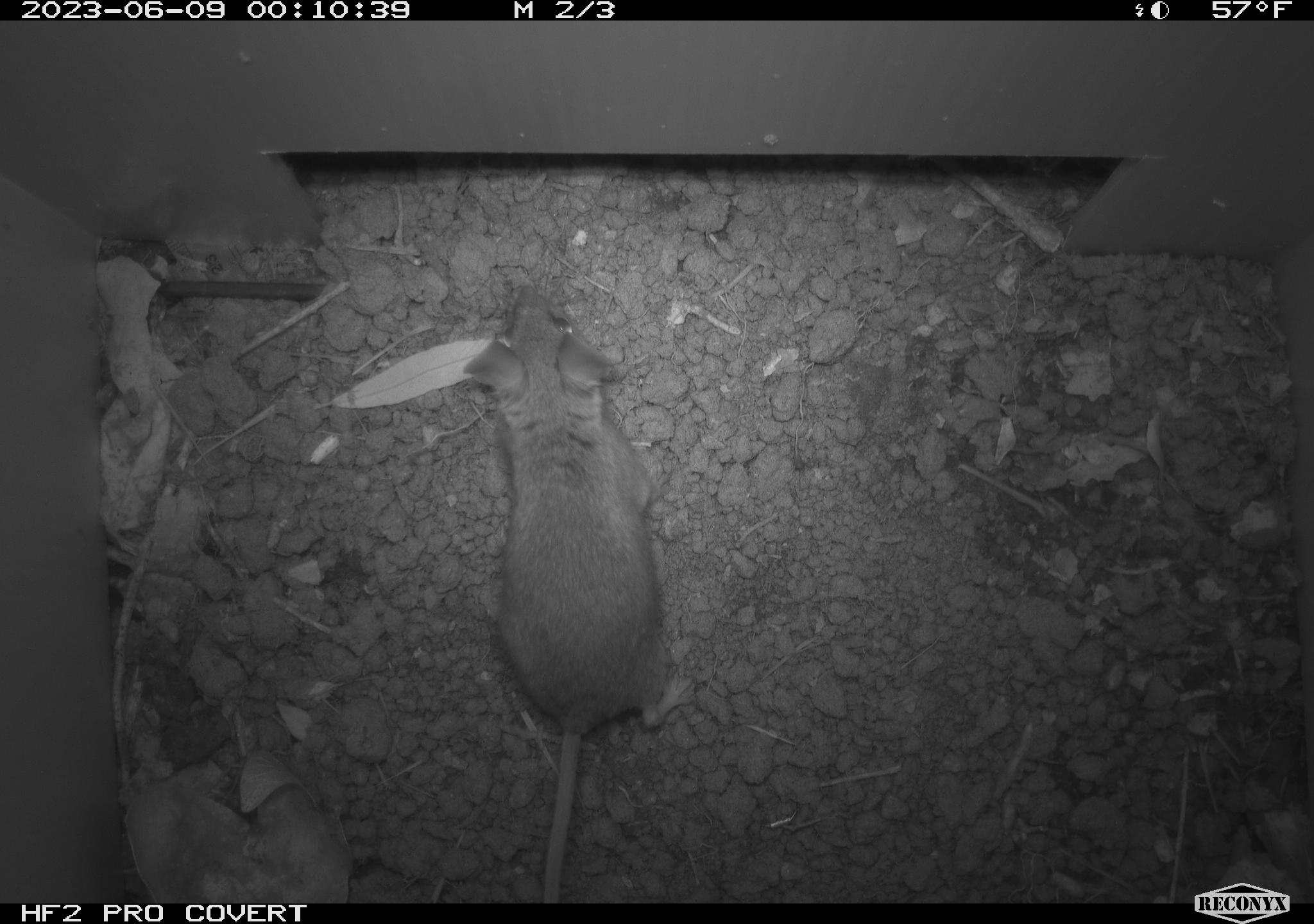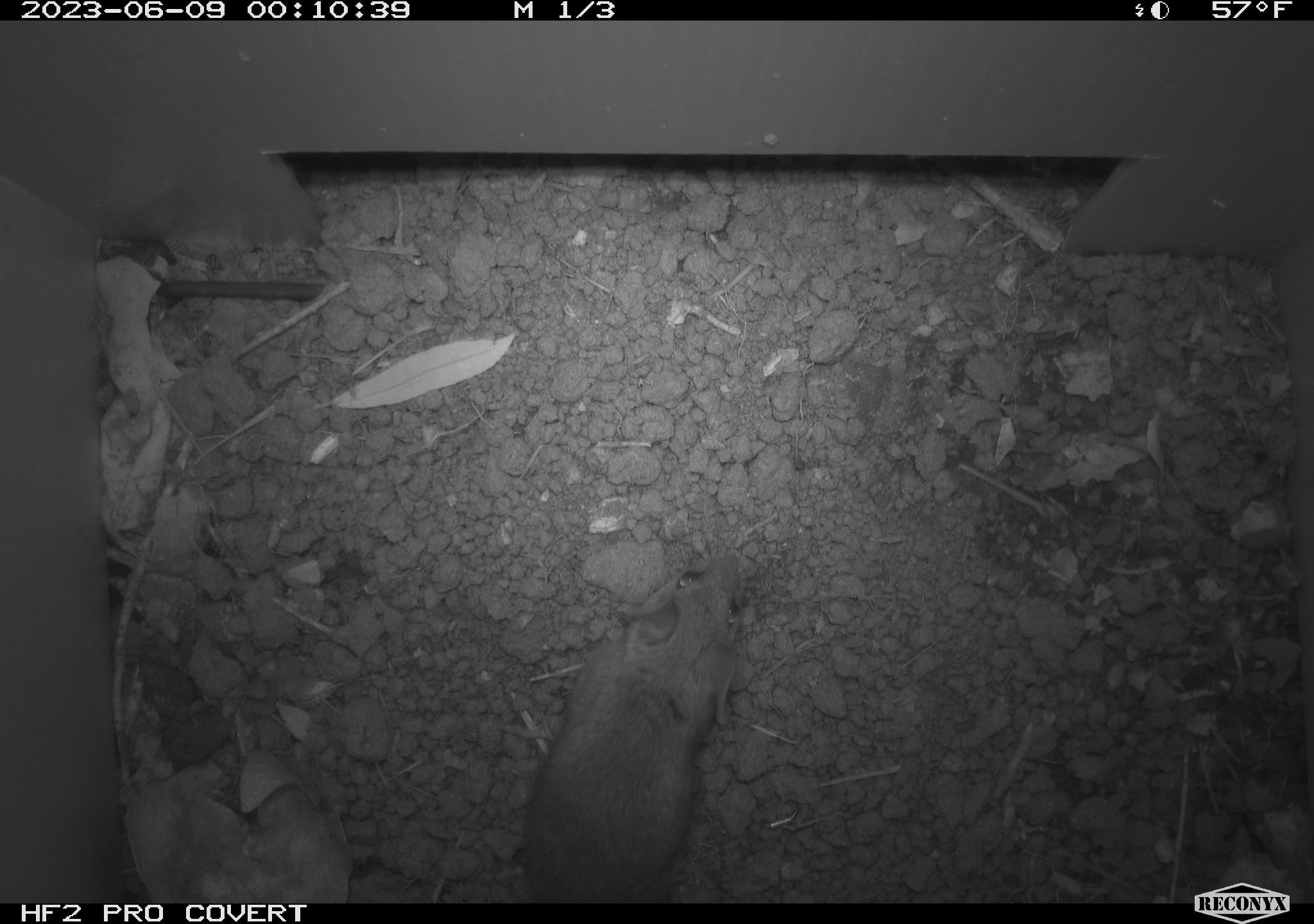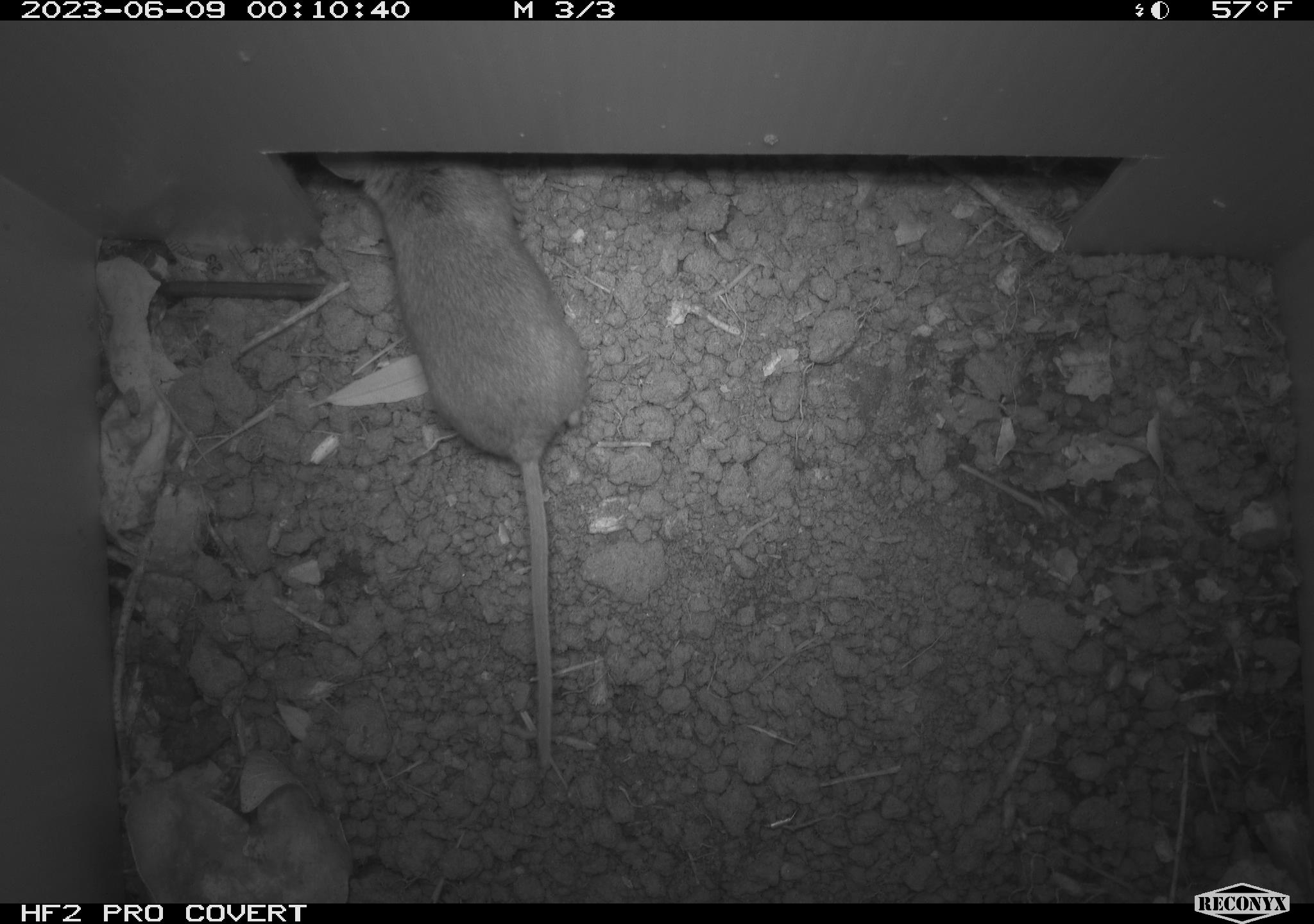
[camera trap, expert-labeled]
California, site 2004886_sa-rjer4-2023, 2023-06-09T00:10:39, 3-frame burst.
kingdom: Animalia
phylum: Chordata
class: Mammalia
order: Rodentia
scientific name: Rodentia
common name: mouse species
Mouse species (Rodentia).